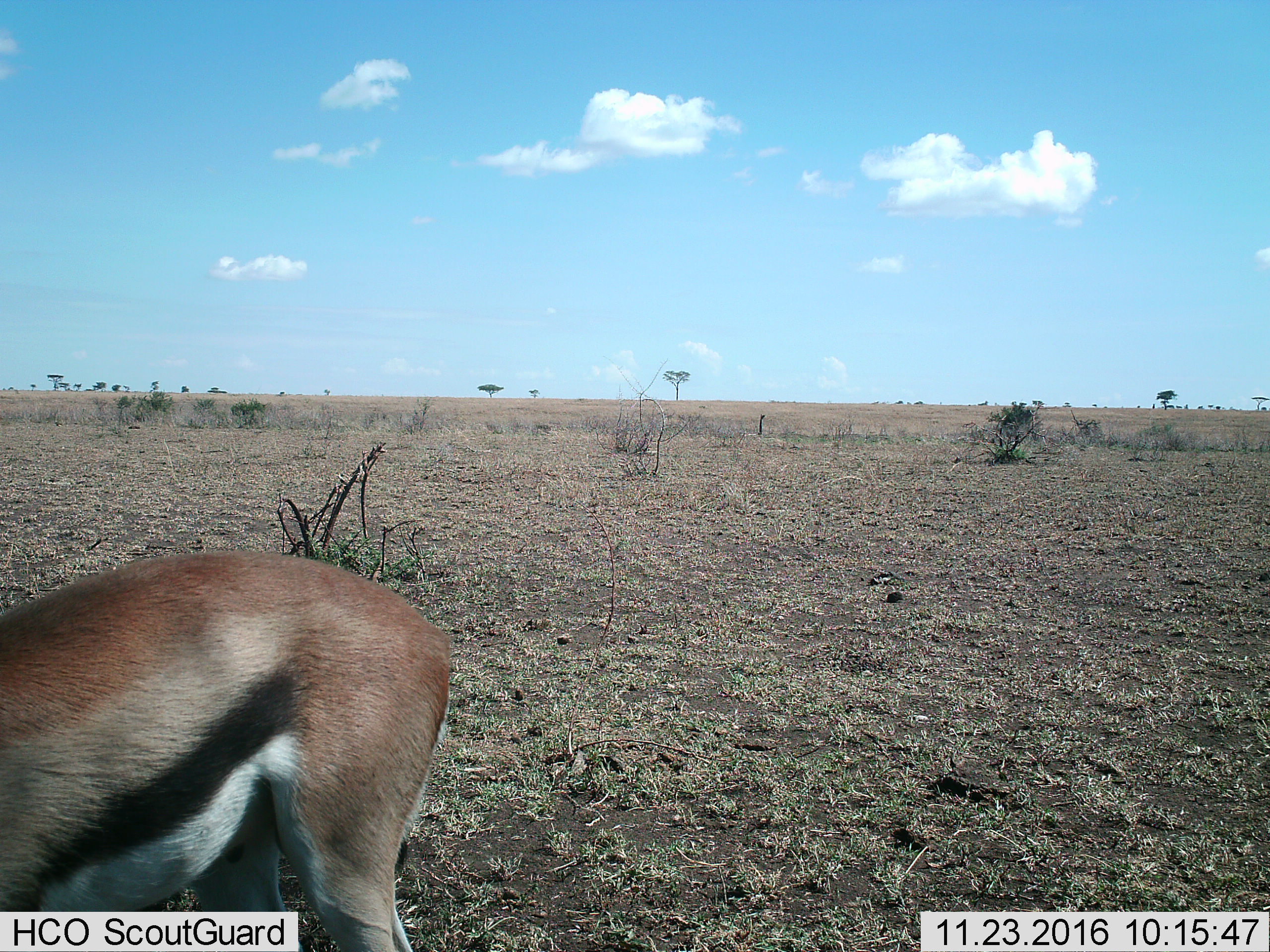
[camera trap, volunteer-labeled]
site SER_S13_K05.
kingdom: Animalia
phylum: Chordata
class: Mammalia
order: Artiodactyla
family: Bovidae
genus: Eudorcas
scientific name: Eudorcas thomsonii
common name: thomson's gazelle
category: gazellethomsons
Gazellethomsons (thomson's gazelle) (Eudorcas thomsonii), count 1. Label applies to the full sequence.